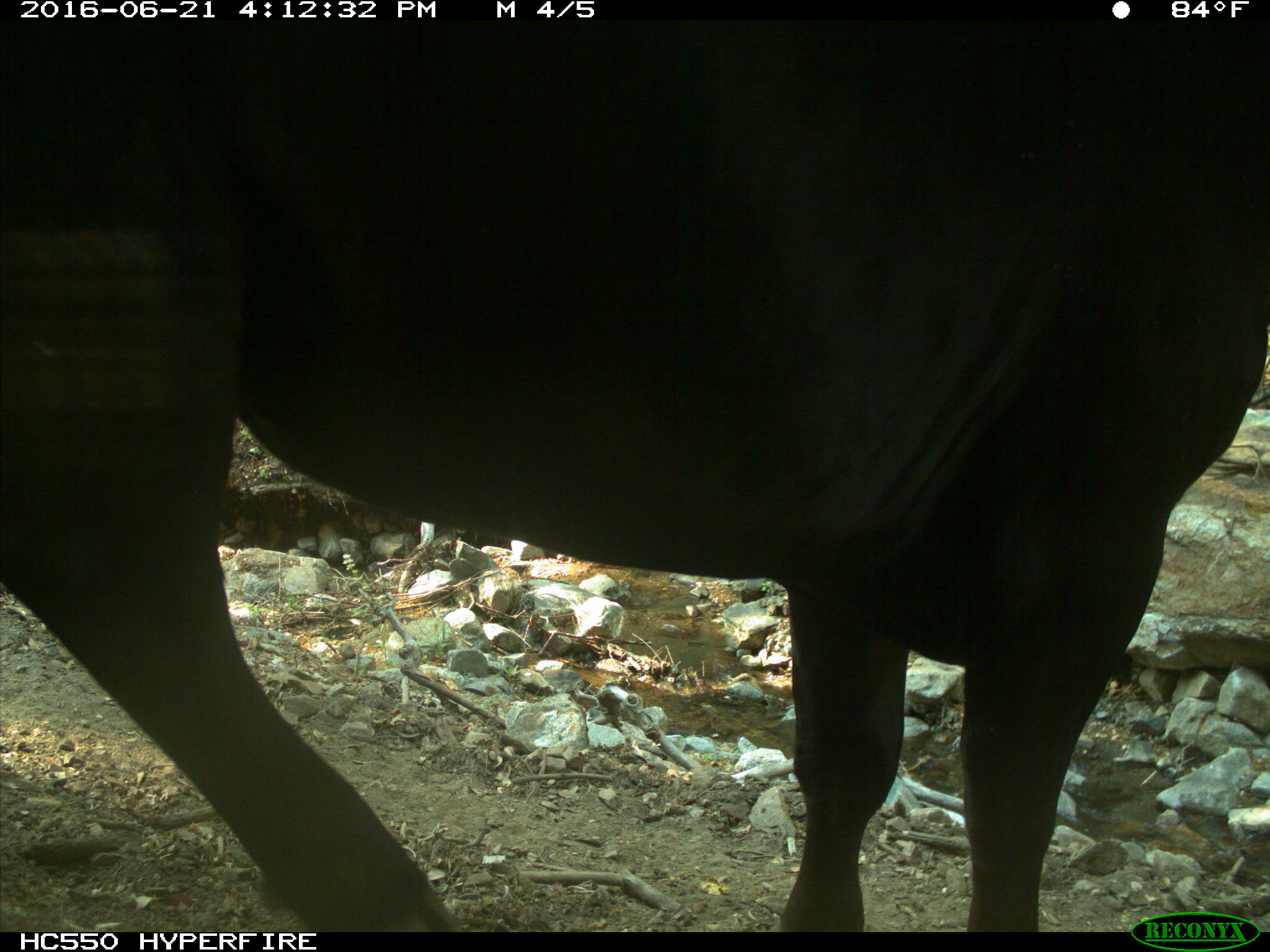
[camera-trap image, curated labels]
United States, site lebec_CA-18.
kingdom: Animalia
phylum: Chordata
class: Mammalia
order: Artiodactyla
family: Bovidae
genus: Bos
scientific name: Bos taurus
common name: domestic cow